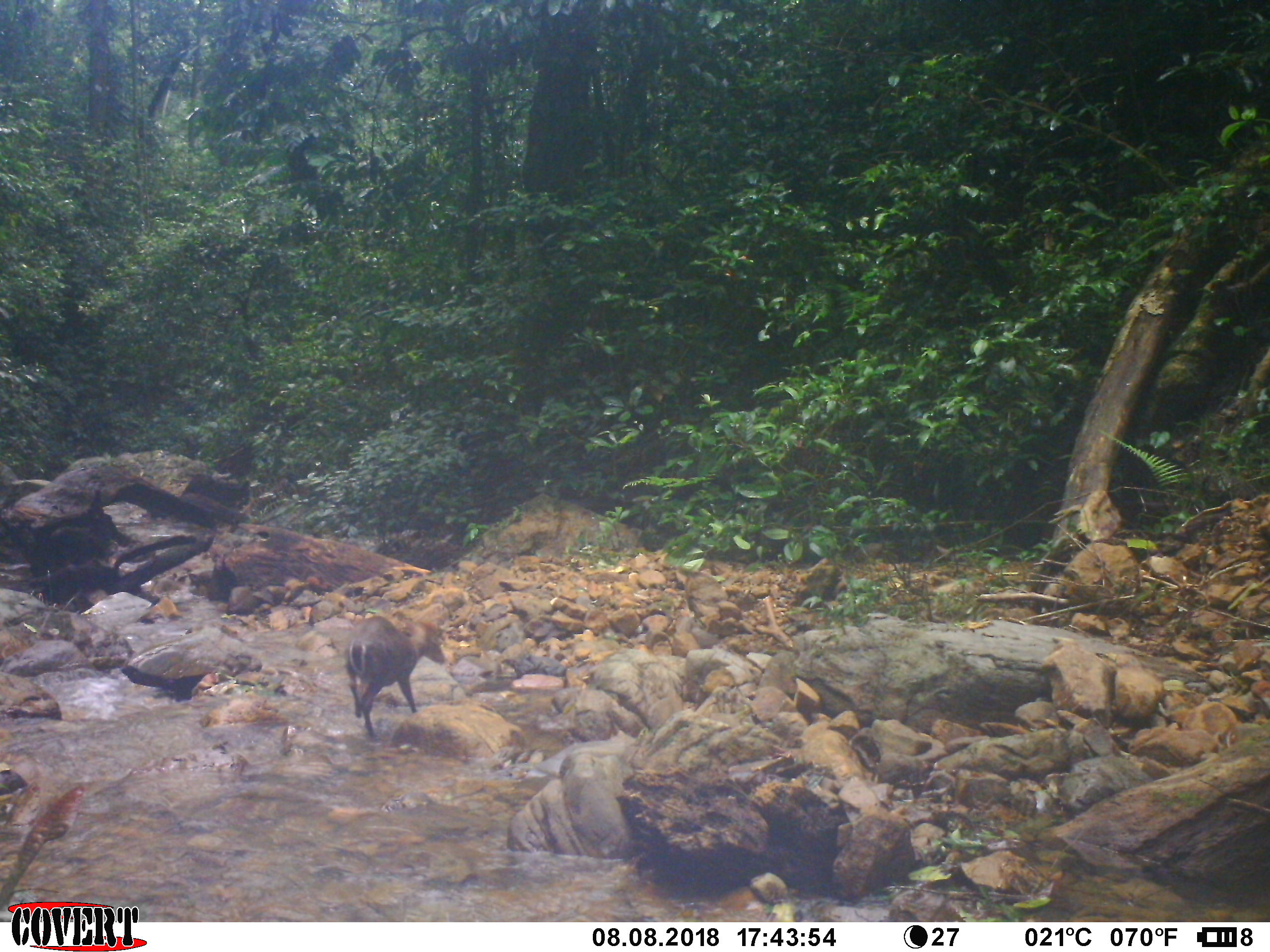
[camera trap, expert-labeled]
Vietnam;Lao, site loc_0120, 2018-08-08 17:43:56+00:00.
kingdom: Animalia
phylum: Chordata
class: Mammalia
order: Artiodactyla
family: Cervidae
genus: Muntiacus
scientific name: Muntiacus rooseveltorum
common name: roosevelt's muntjac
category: roosevelts muntjac group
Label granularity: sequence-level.